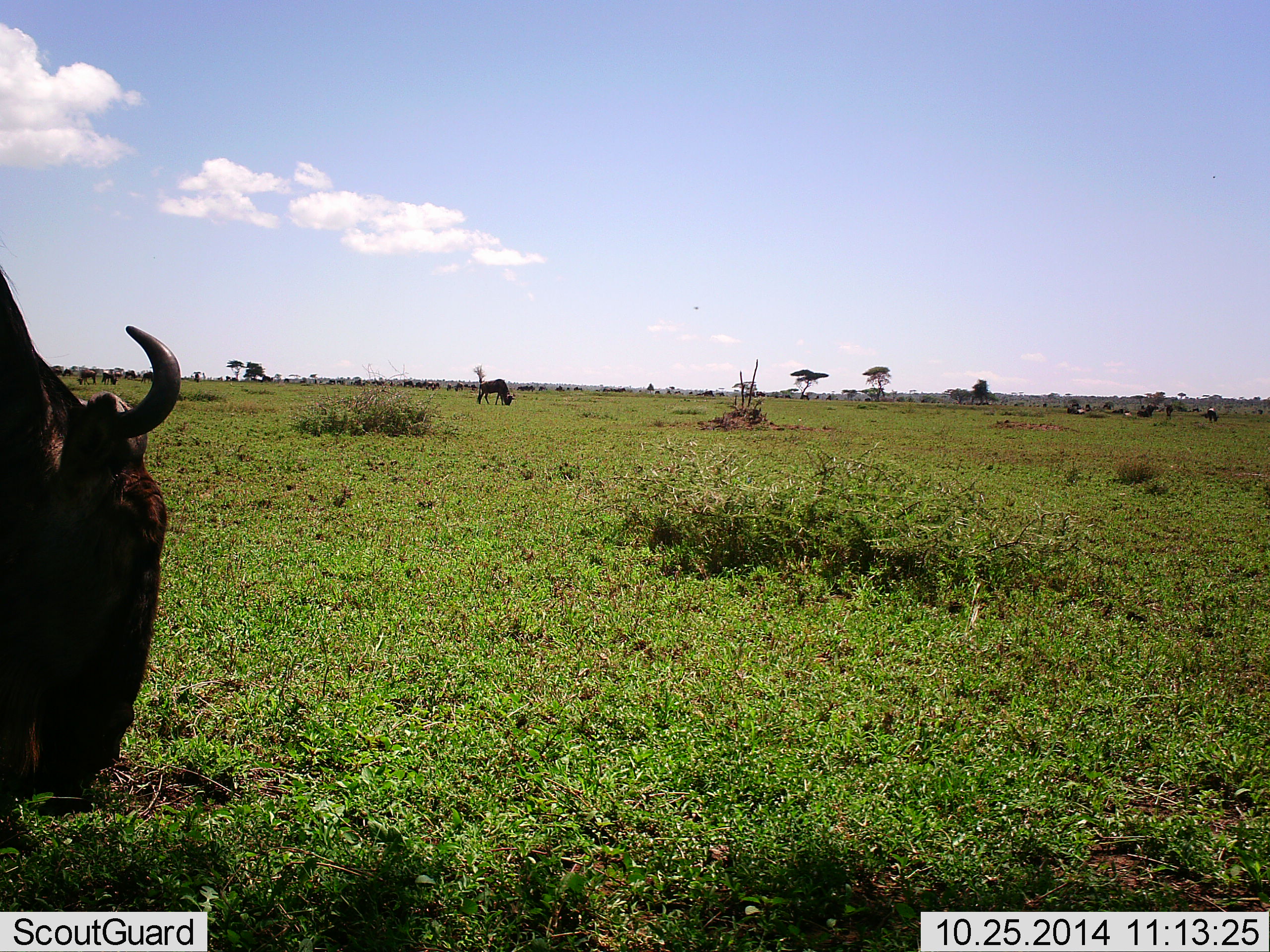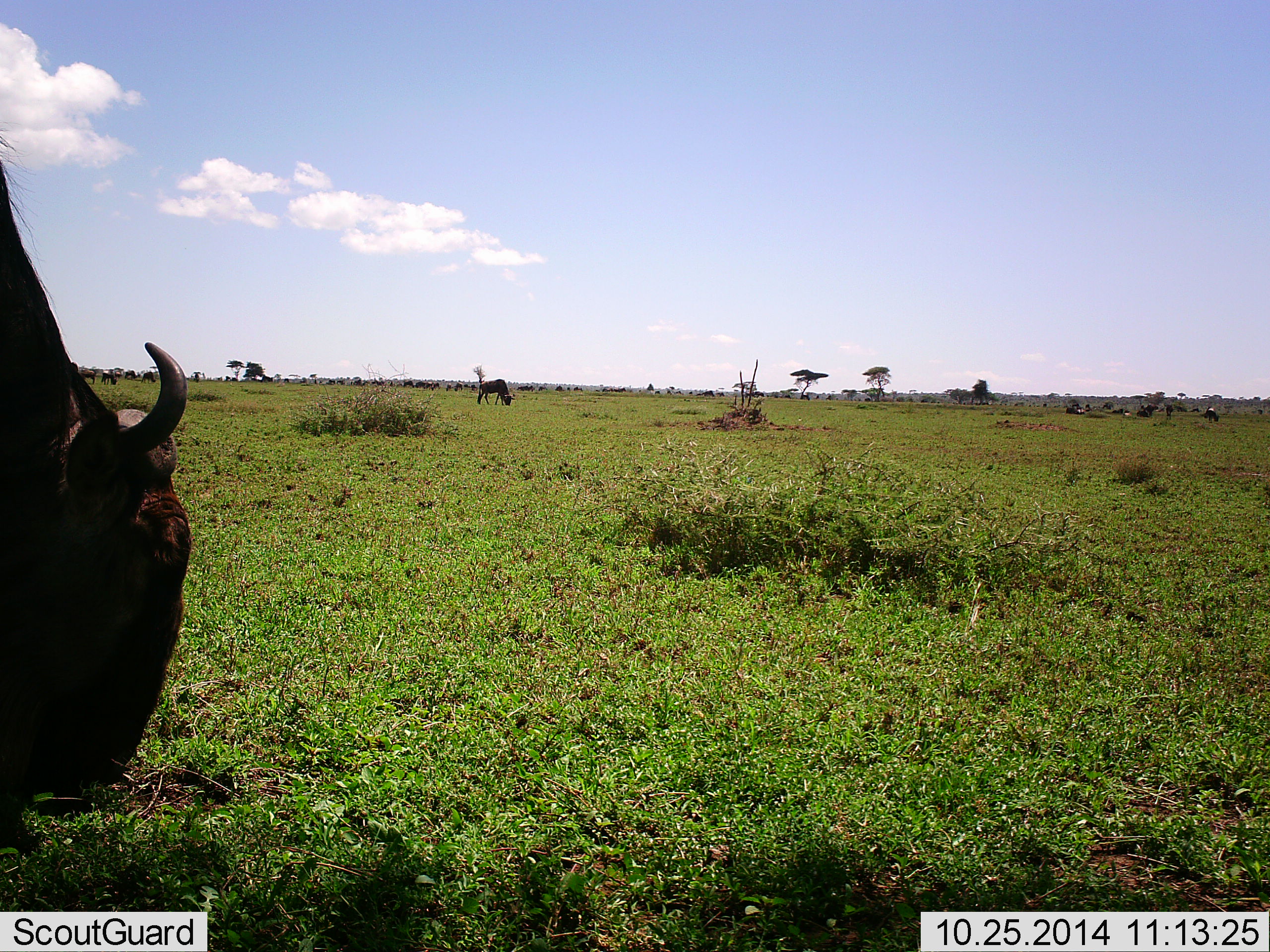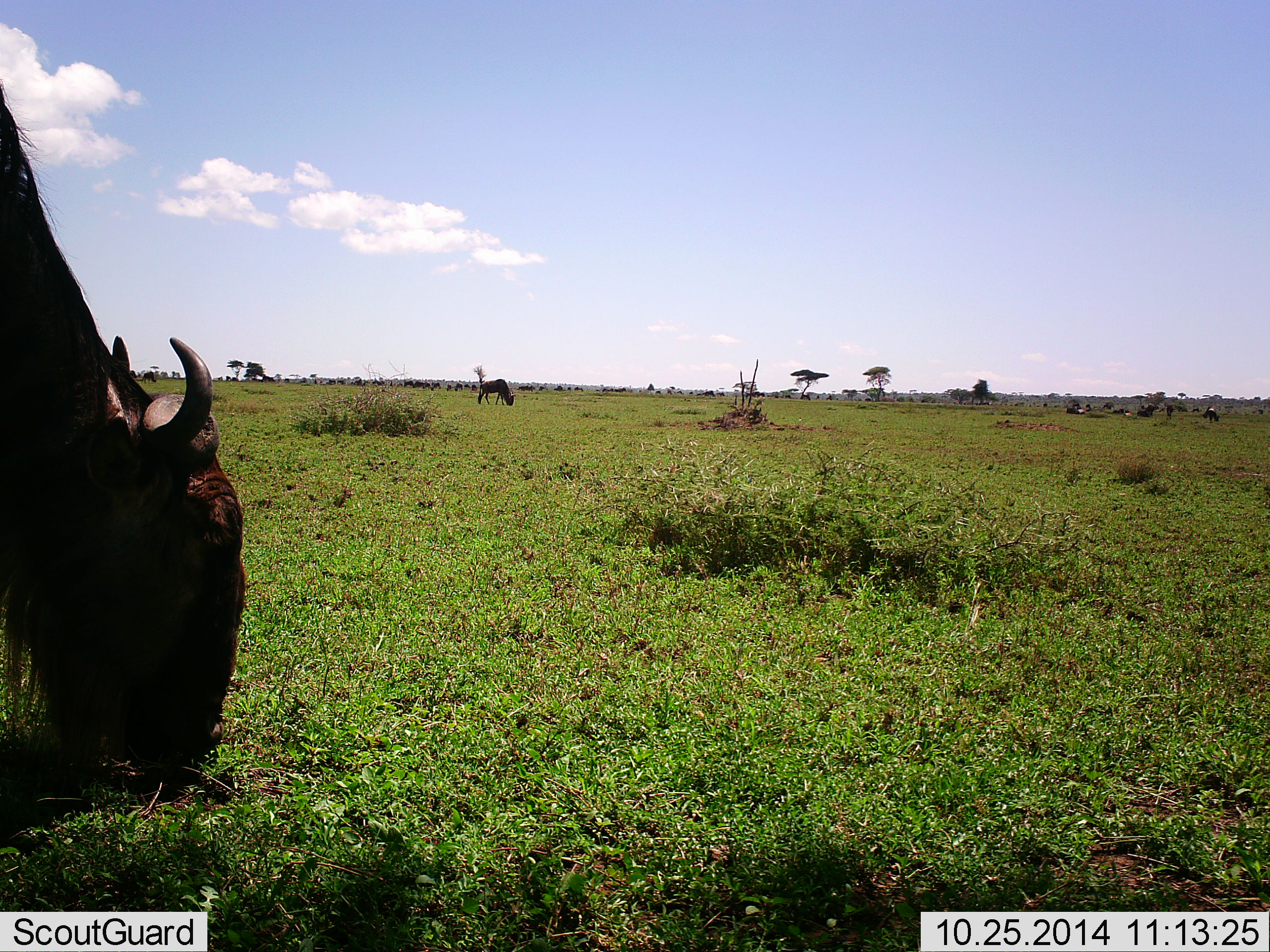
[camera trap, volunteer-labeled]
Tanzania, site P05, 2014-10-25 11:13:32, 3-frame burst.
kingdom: Animalia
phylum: Chordata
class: Mammalia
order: Artiodactyla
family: Bovidae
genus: Connochaetes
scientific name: Connochaetes taurinus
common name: blue wildebeest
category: wildebeest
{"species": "wildebeest (blue wildebeest) (Connochaetes taurinus)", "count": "11-50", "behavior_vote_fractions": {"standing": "18%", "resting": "9%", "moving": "27%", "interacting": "9%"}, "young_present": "0%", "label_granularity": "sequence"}